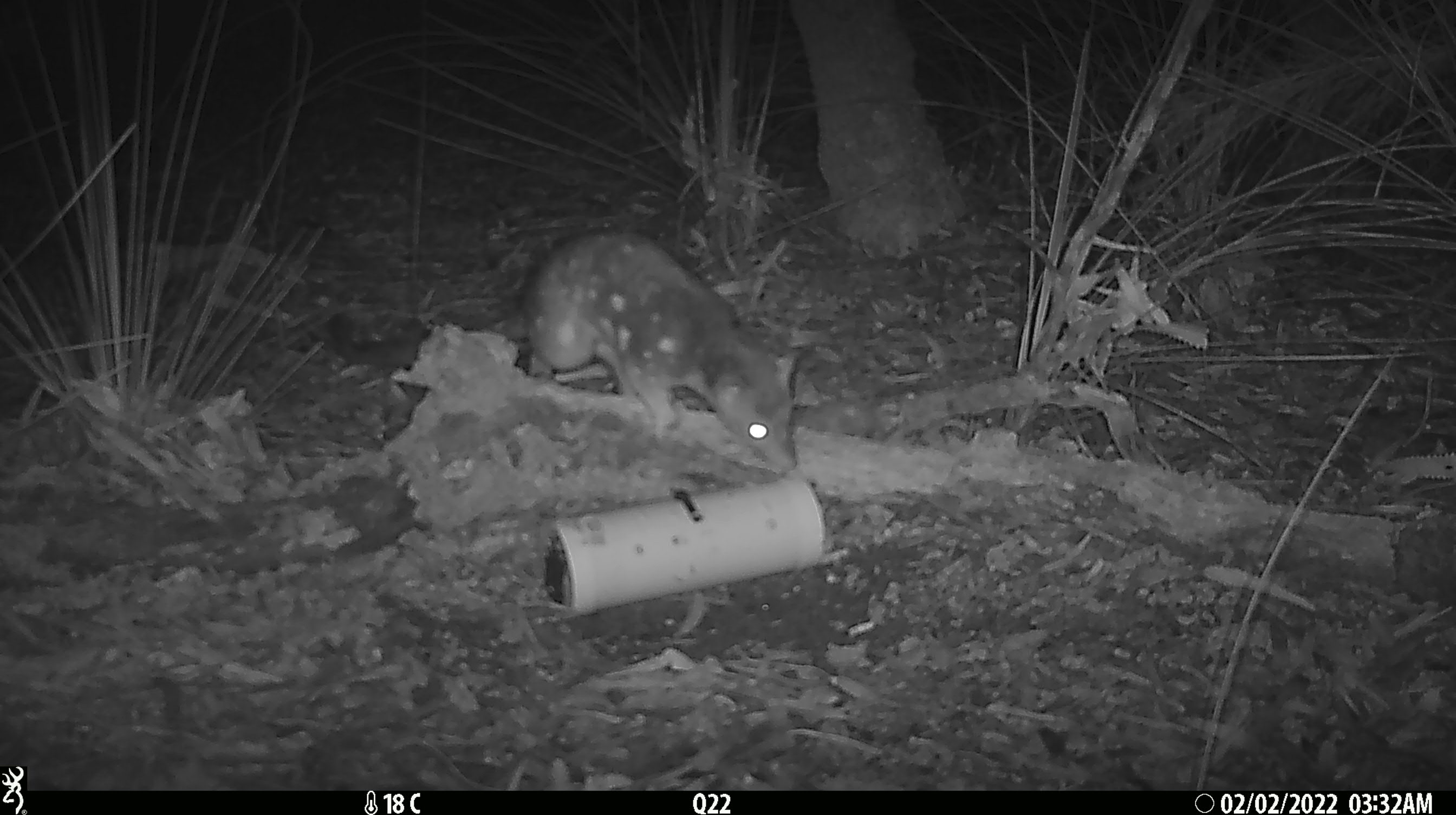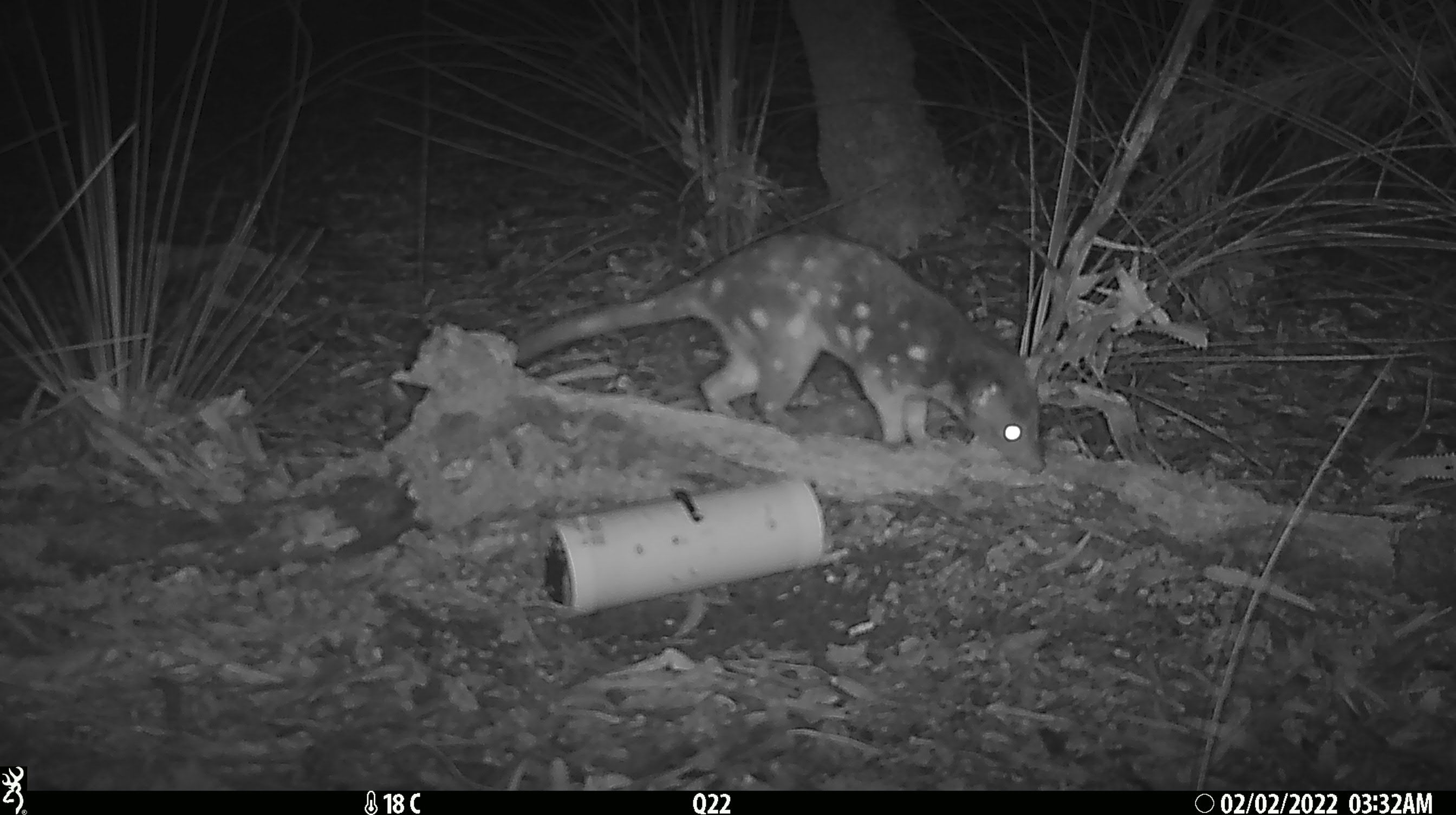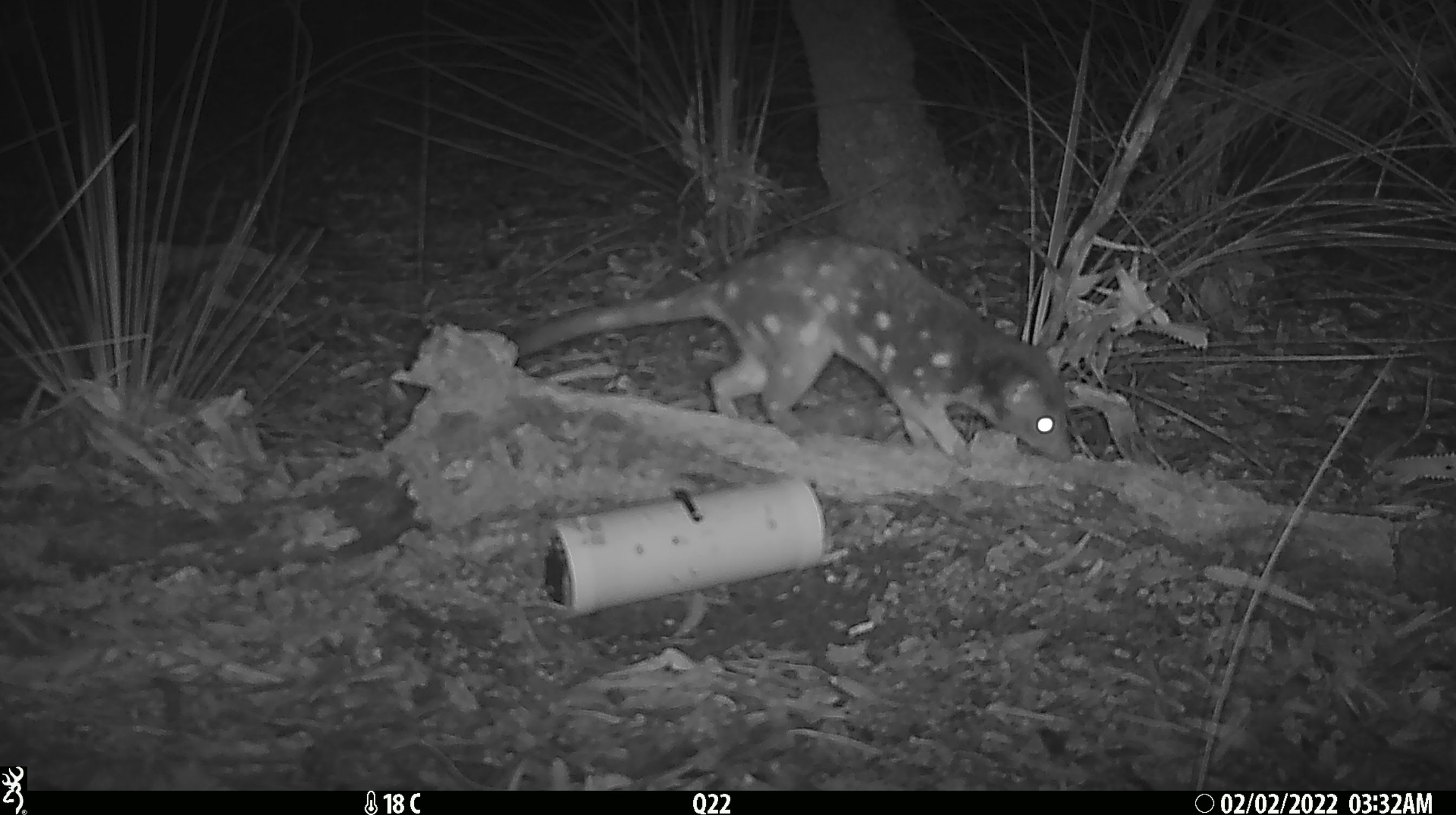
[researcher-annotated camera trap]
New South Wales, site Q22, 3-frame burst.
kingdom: Animalia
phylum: Chordata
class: Mammalia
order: Dasyuromorphia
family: Dasyuridae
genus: Dasyurus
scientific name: Dasyurus maculatus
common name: spotted-tailed quoll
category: quoll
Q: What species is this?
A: Quoll (spotted-tailed quoll) (Dasyurus maculatus).